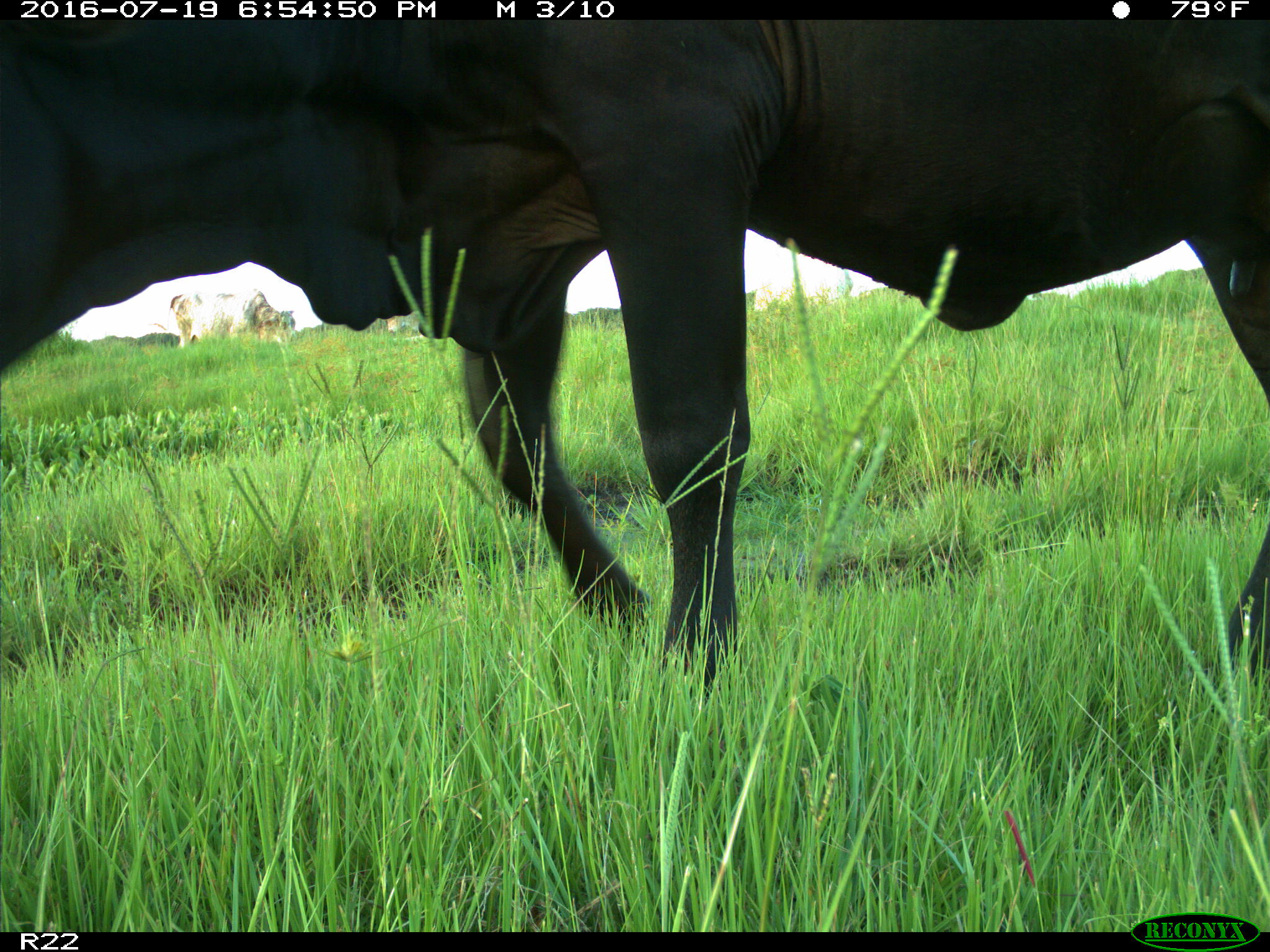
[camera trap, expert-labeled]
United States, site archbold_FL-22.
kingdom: Animalia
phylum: Chordata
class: Mammalia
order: Artiodactyla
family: Bovidae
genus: Bos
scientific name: Bos taurus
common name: domestic cow